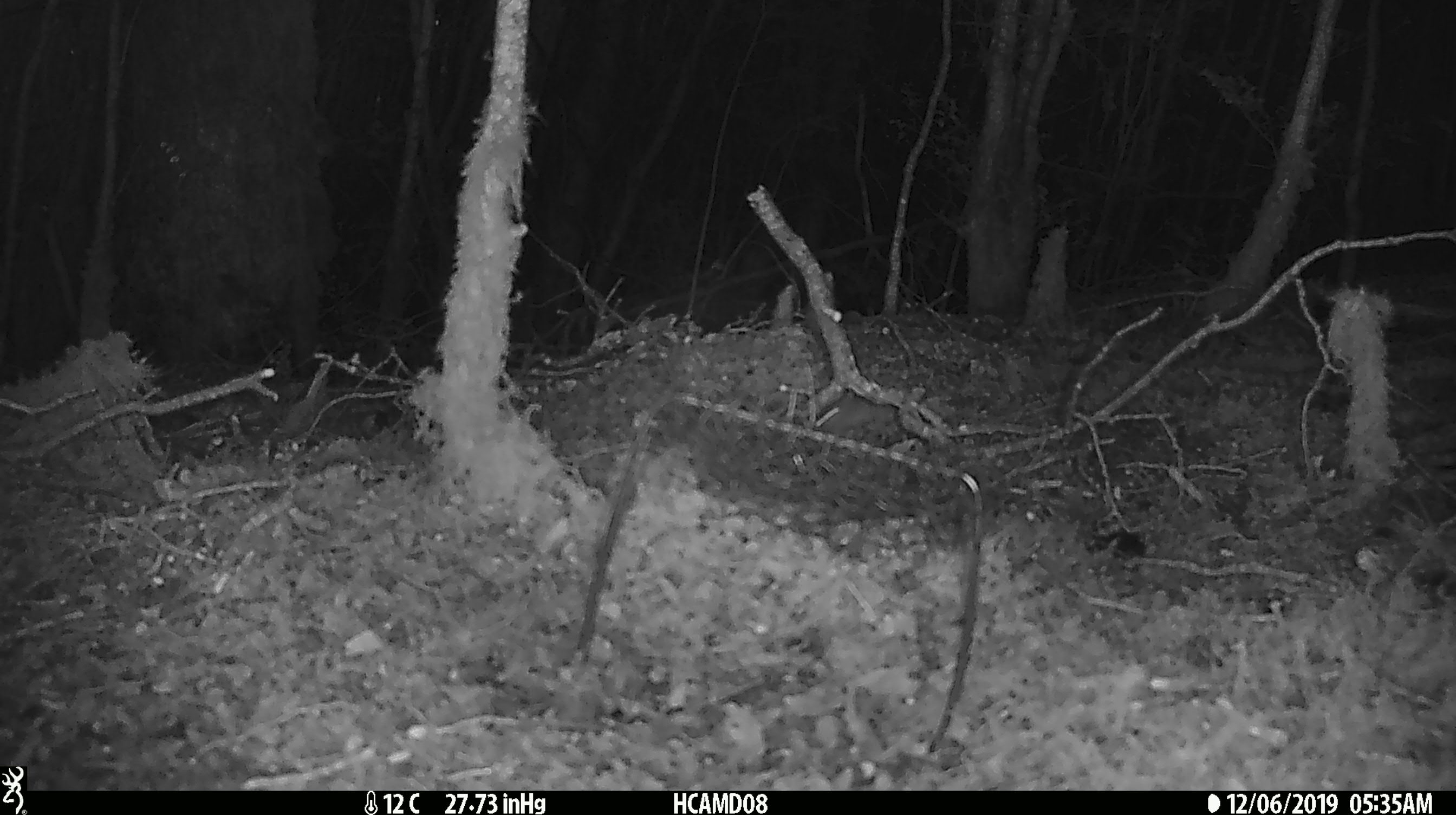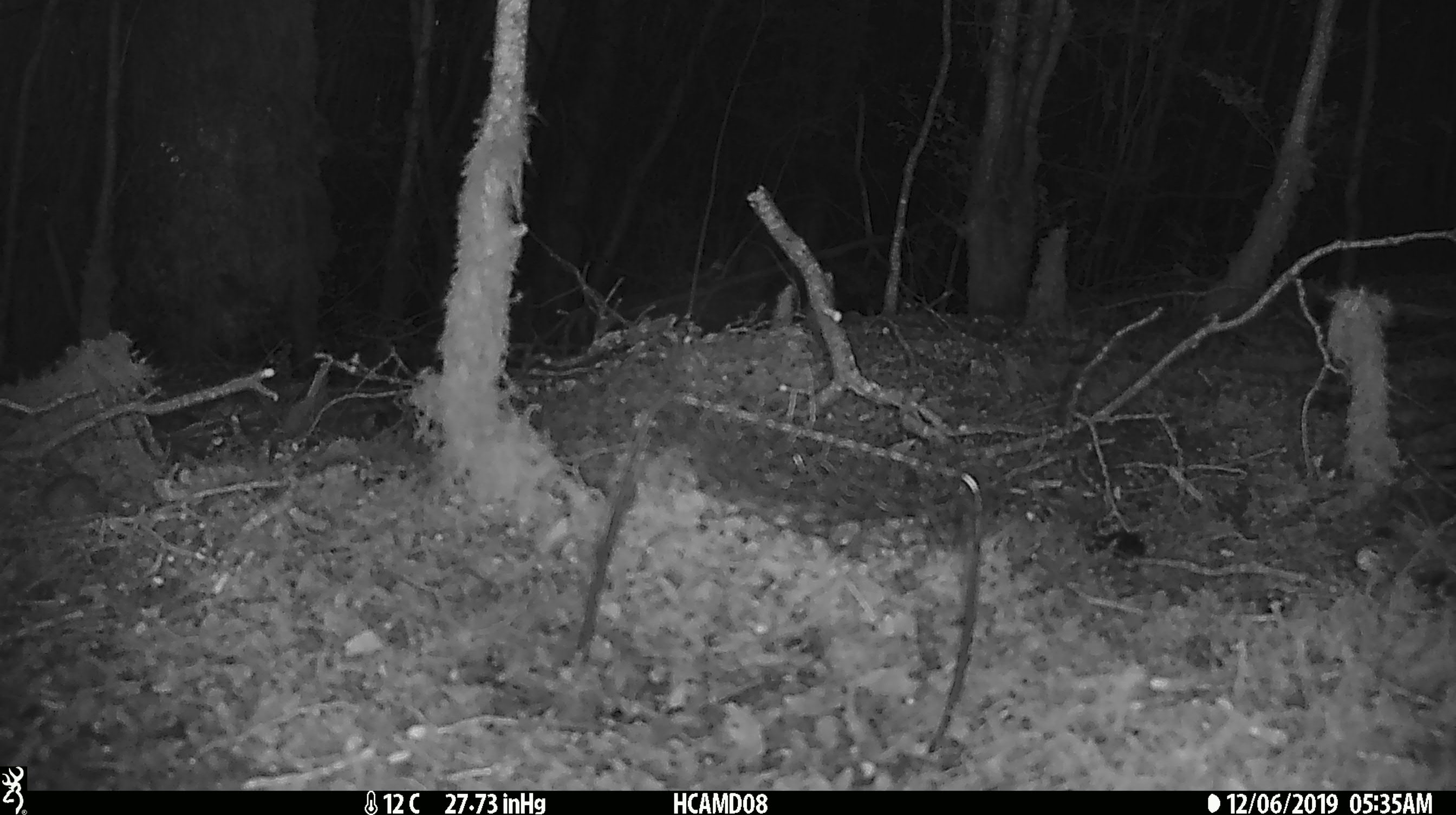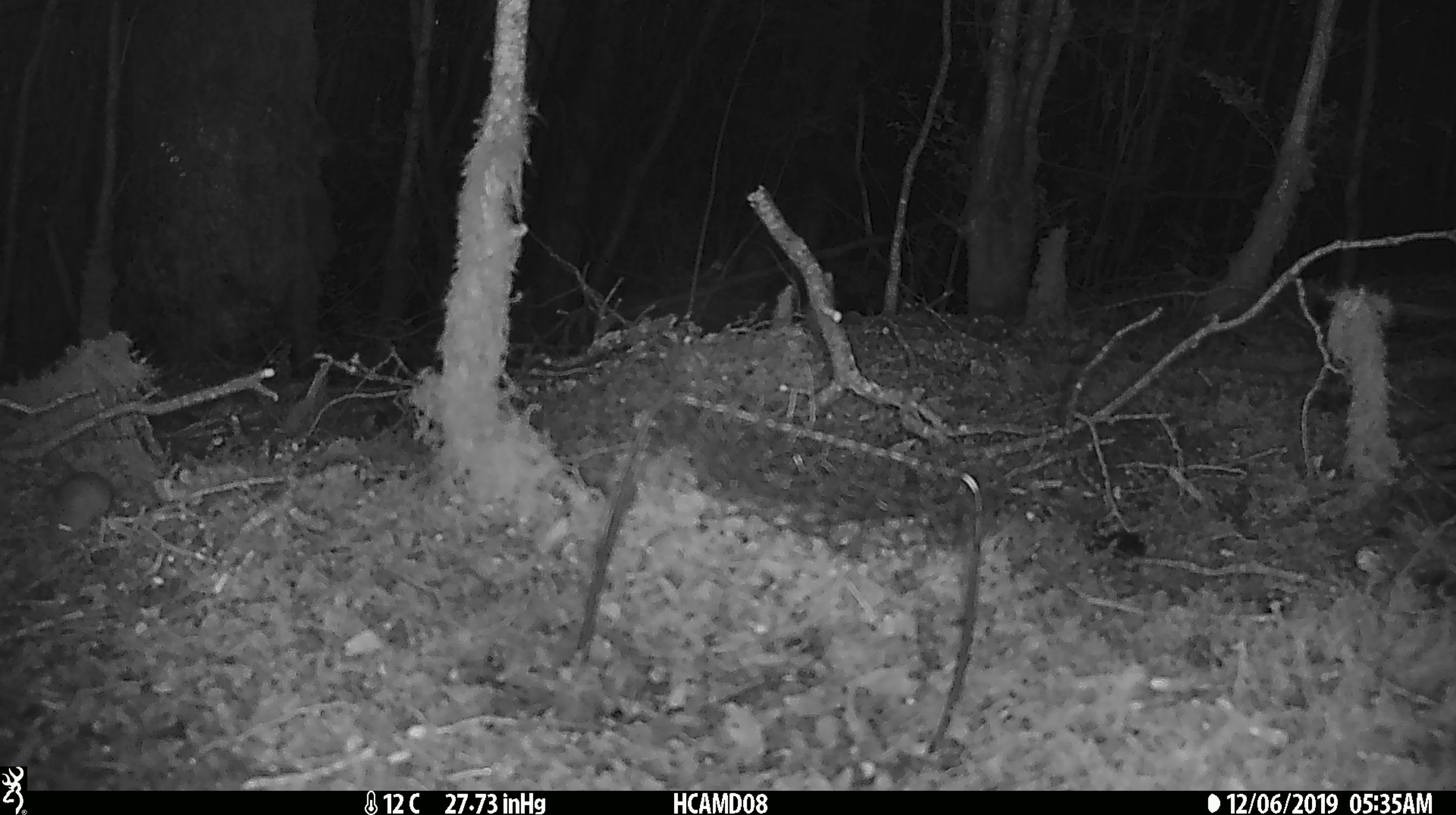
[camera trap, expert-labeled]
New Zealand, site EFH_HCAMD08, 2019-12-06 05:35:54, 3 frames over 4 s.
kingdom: Animalia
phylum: Chordata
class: Mammalia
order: Rodentia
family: Muridae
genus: Mus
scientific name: Mus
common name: mouse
Mouse (Mus).